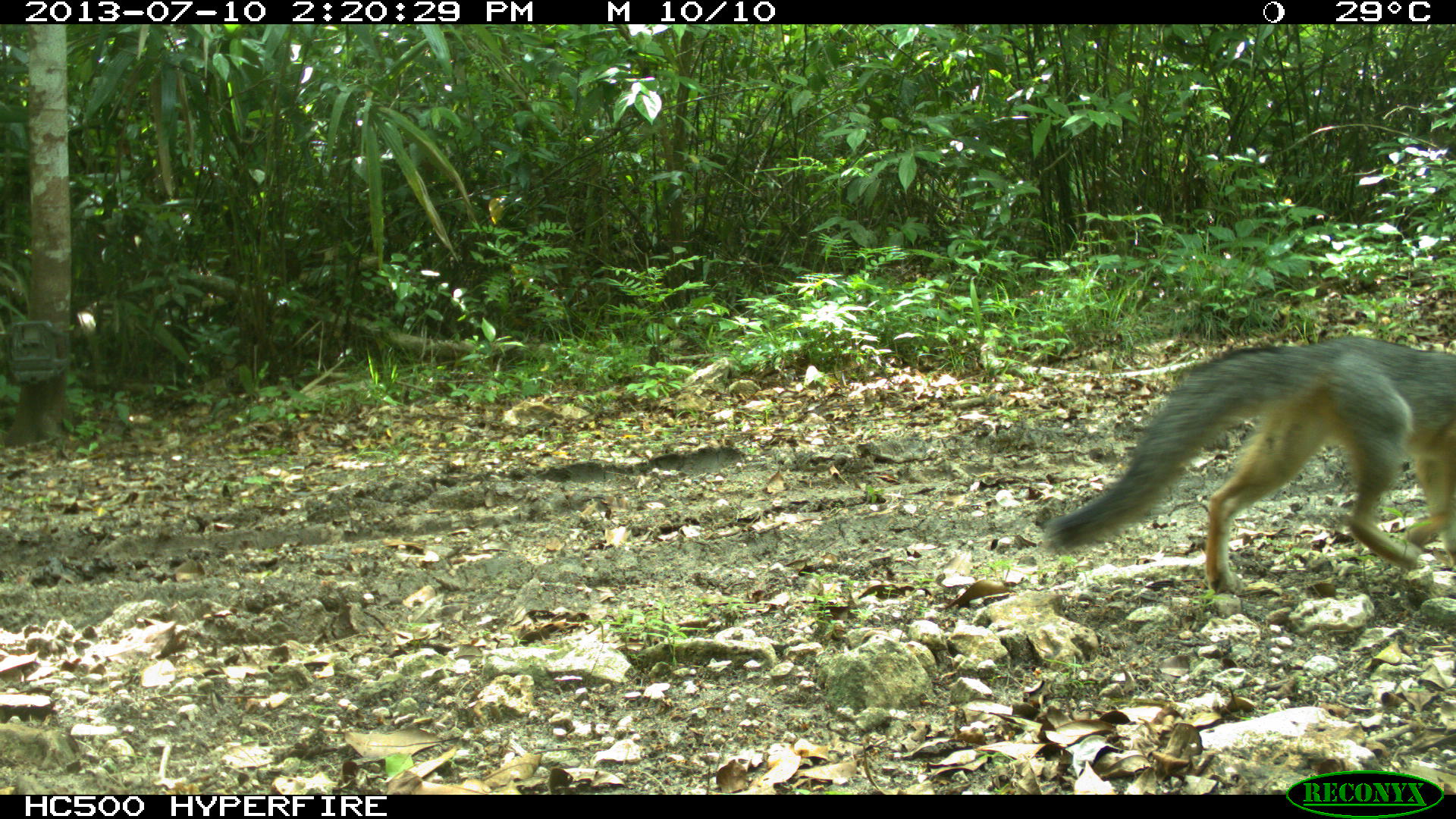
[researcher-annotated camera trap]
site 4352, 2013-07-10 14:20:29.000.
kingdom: Animalia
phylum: Chordata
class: Mammalia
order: Carnivora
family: Canidae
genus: Urocyon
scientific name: Urocyon cinereoargenteus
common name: gray fox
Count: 1.